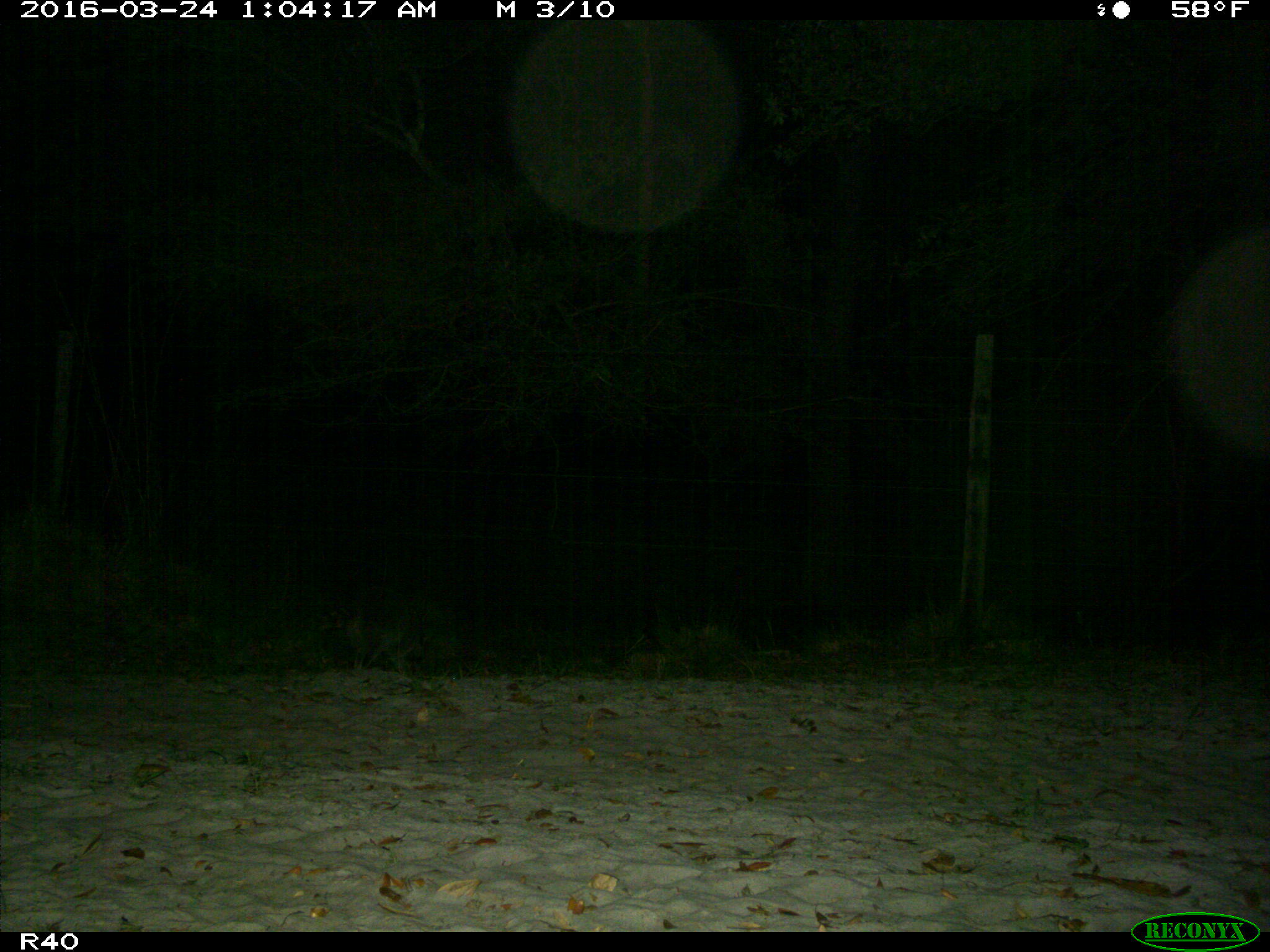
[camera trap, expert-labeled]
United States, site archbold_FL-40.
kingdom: Animalia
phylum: Chordata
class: Mammalia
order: Carnivora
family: Procyonidae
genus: Procyon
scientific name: Procyon lotor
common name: common raccoon